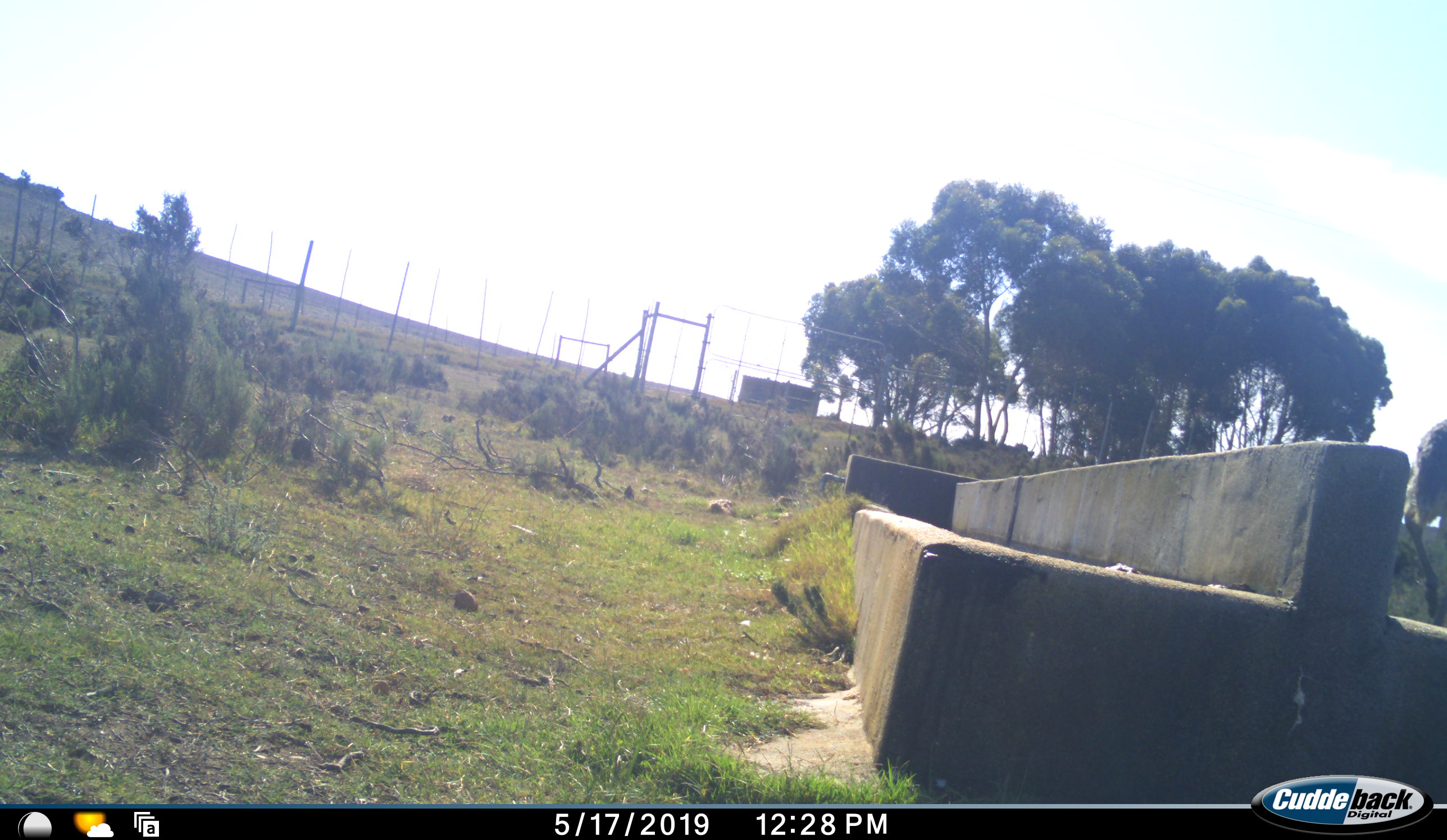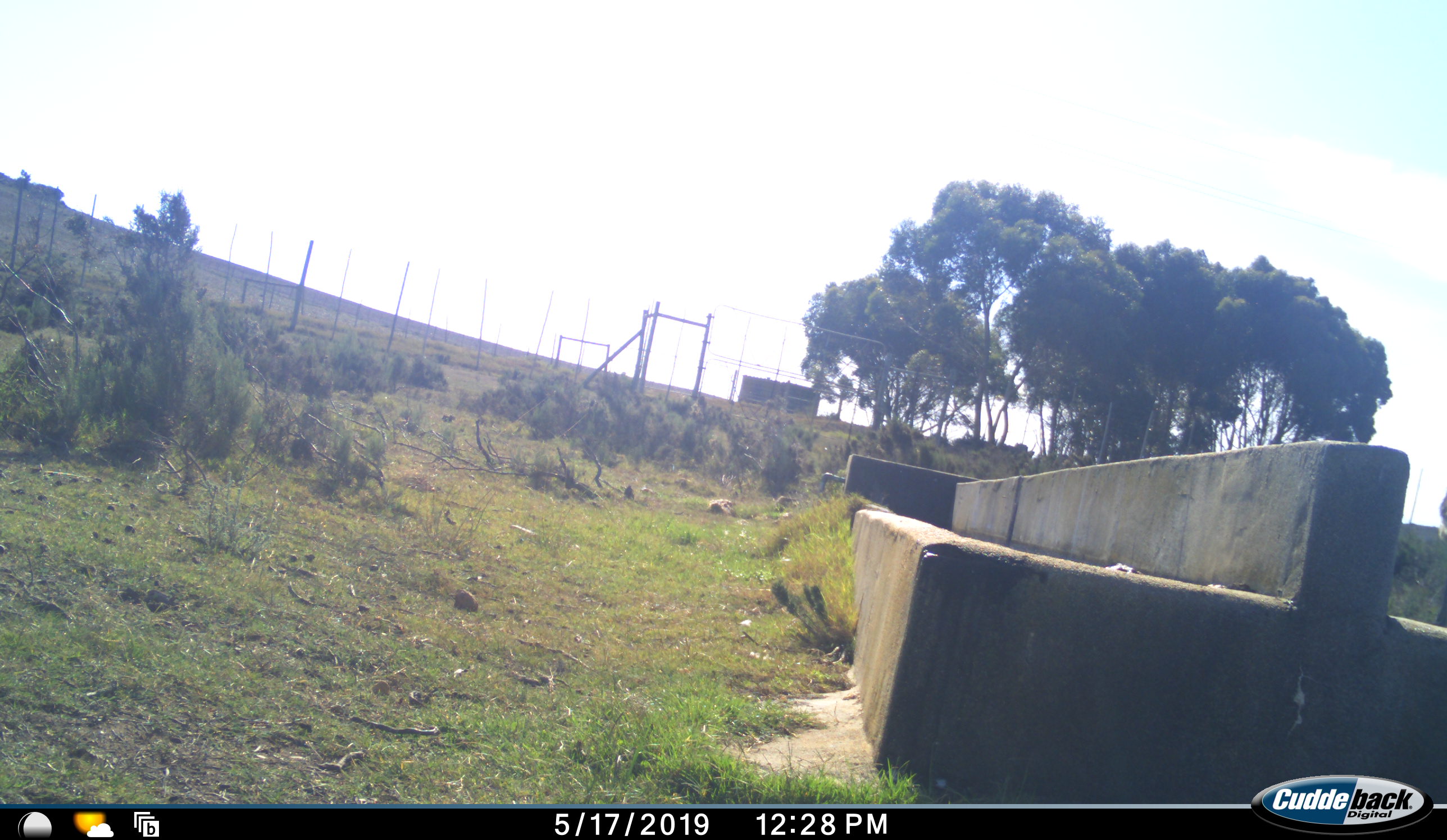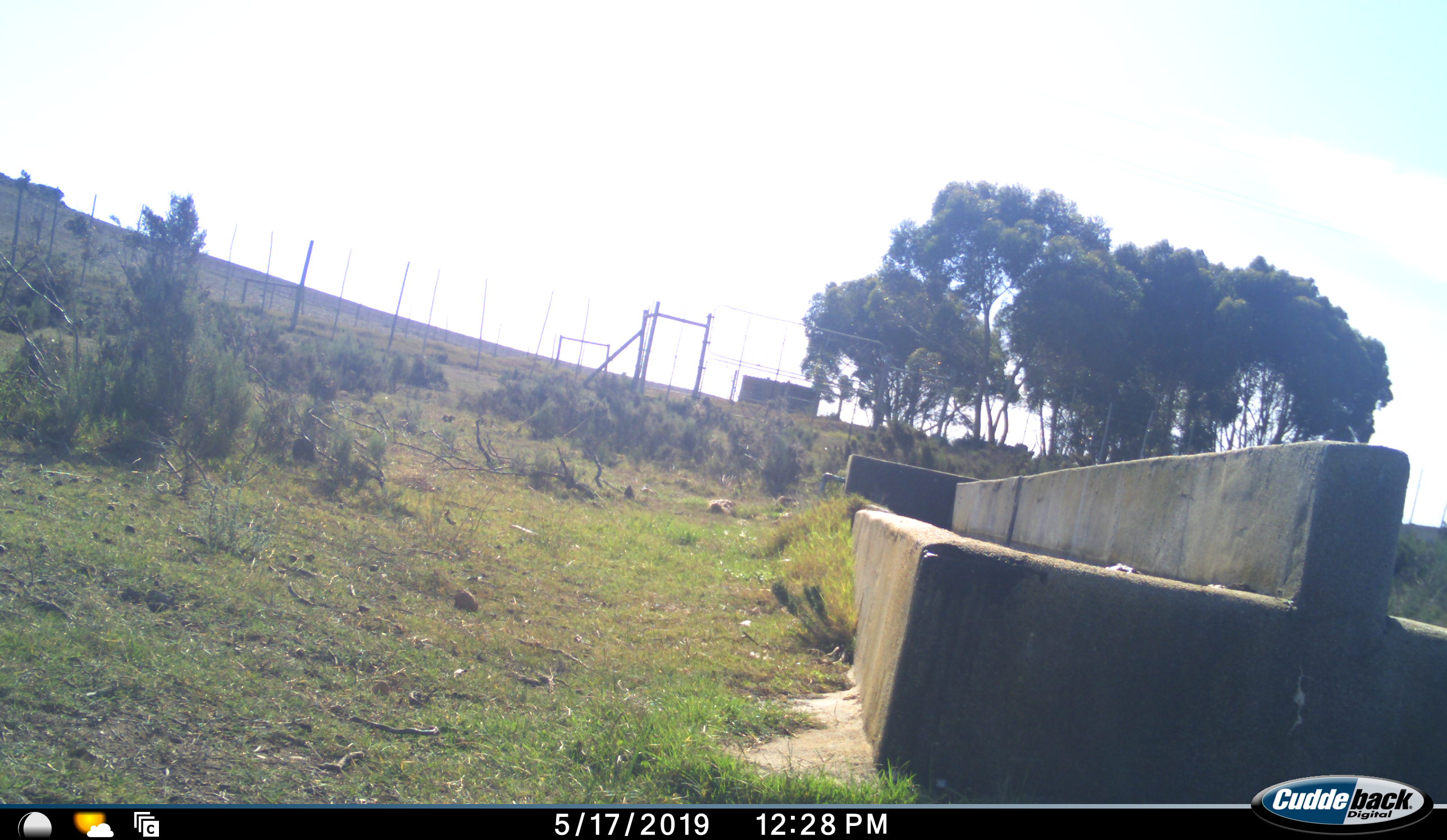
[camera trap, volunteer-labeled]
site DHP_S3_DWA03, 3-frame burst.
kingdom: Animalia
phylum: Chordata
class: Aves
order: Struthioniformes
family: Struthionidae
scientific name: Struthionidae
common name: ostrich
Ostrich (Struthionidae), count 1. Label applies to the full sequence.